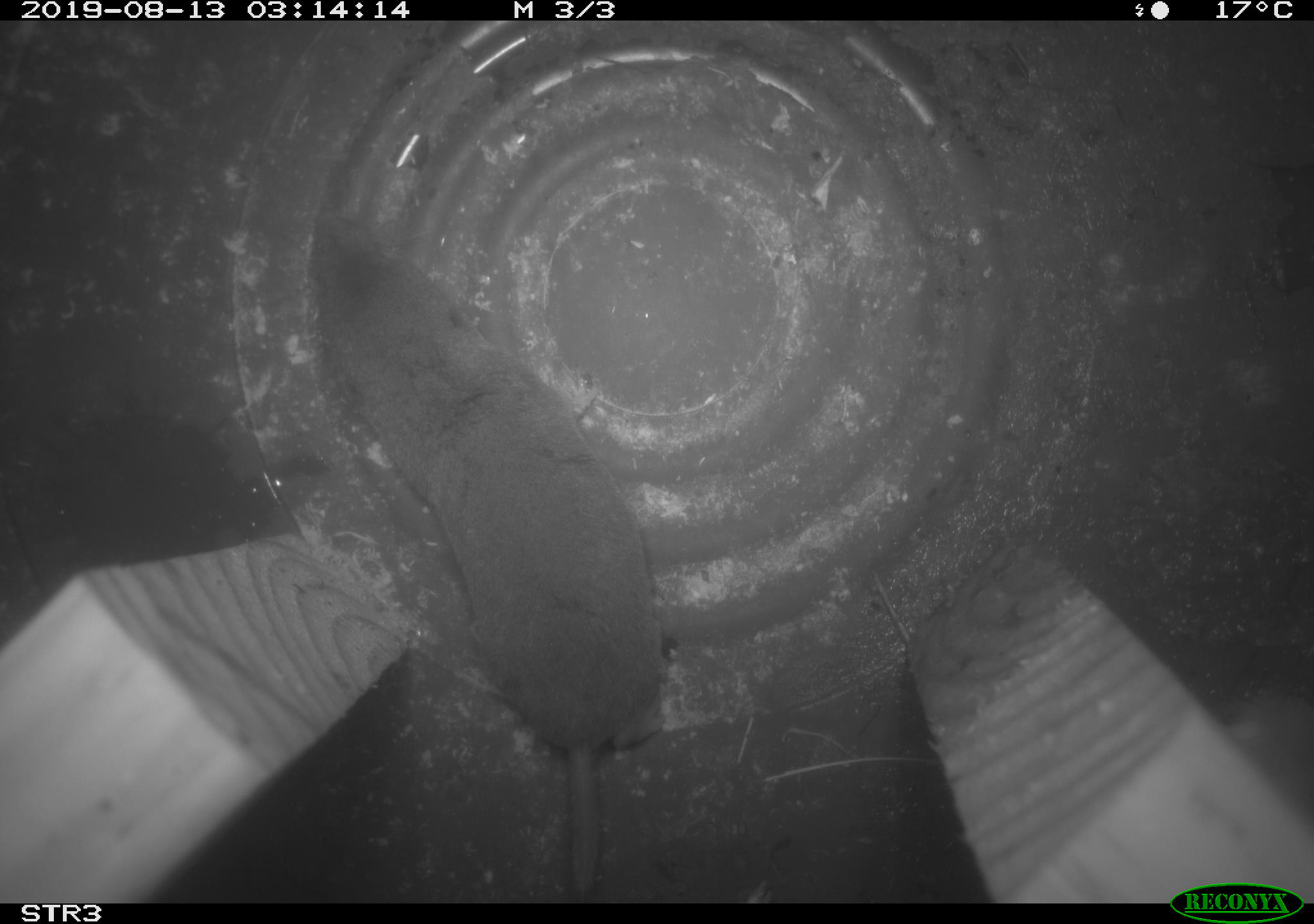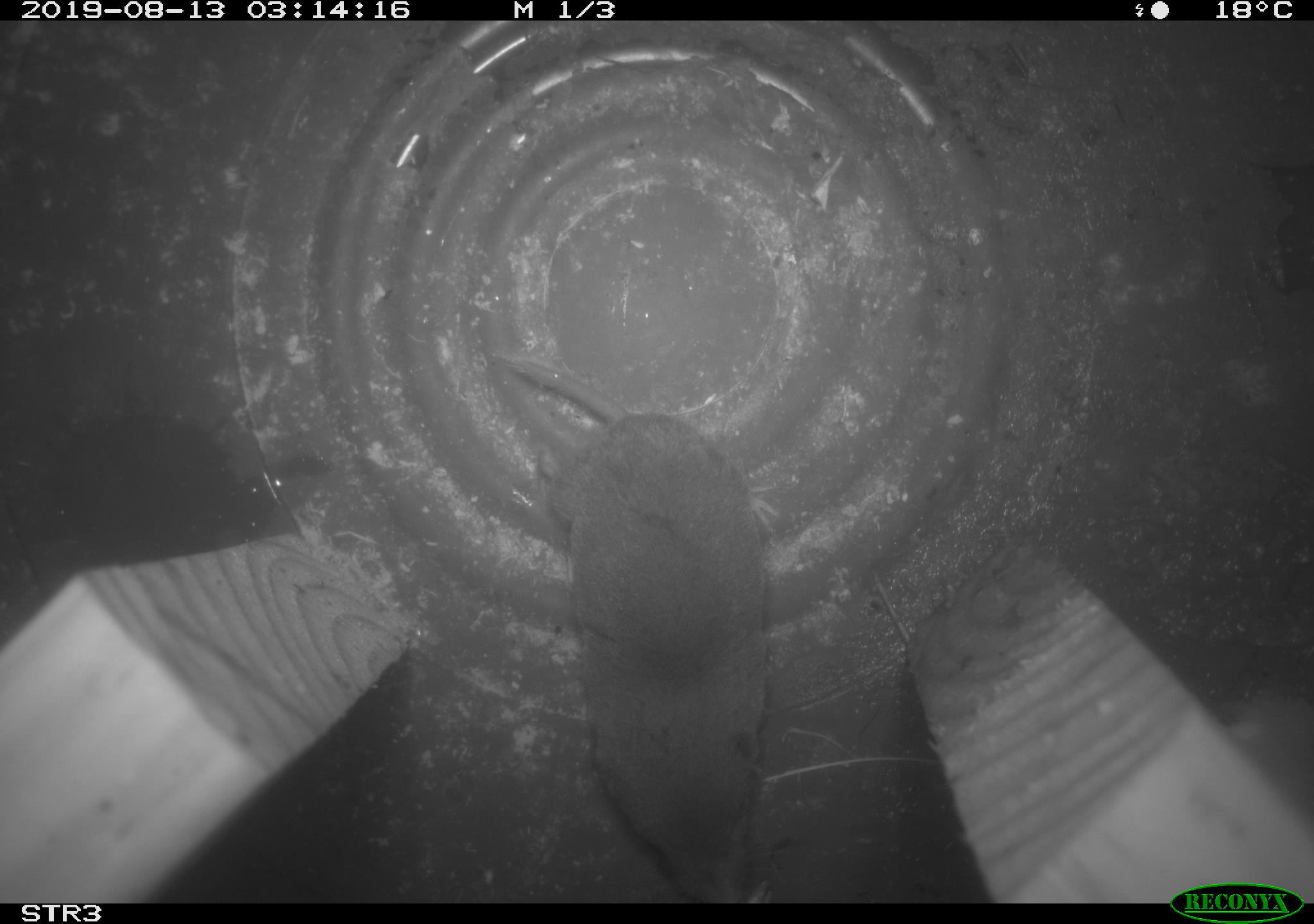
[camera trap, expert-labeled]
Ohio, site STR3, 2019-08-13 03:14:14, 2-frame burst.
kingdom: Animalia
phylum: Chordata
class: Mammalia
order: Rodentia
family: Cricetidae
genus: Microtus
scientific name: Microtus pennsylvanicus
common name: meadow vole